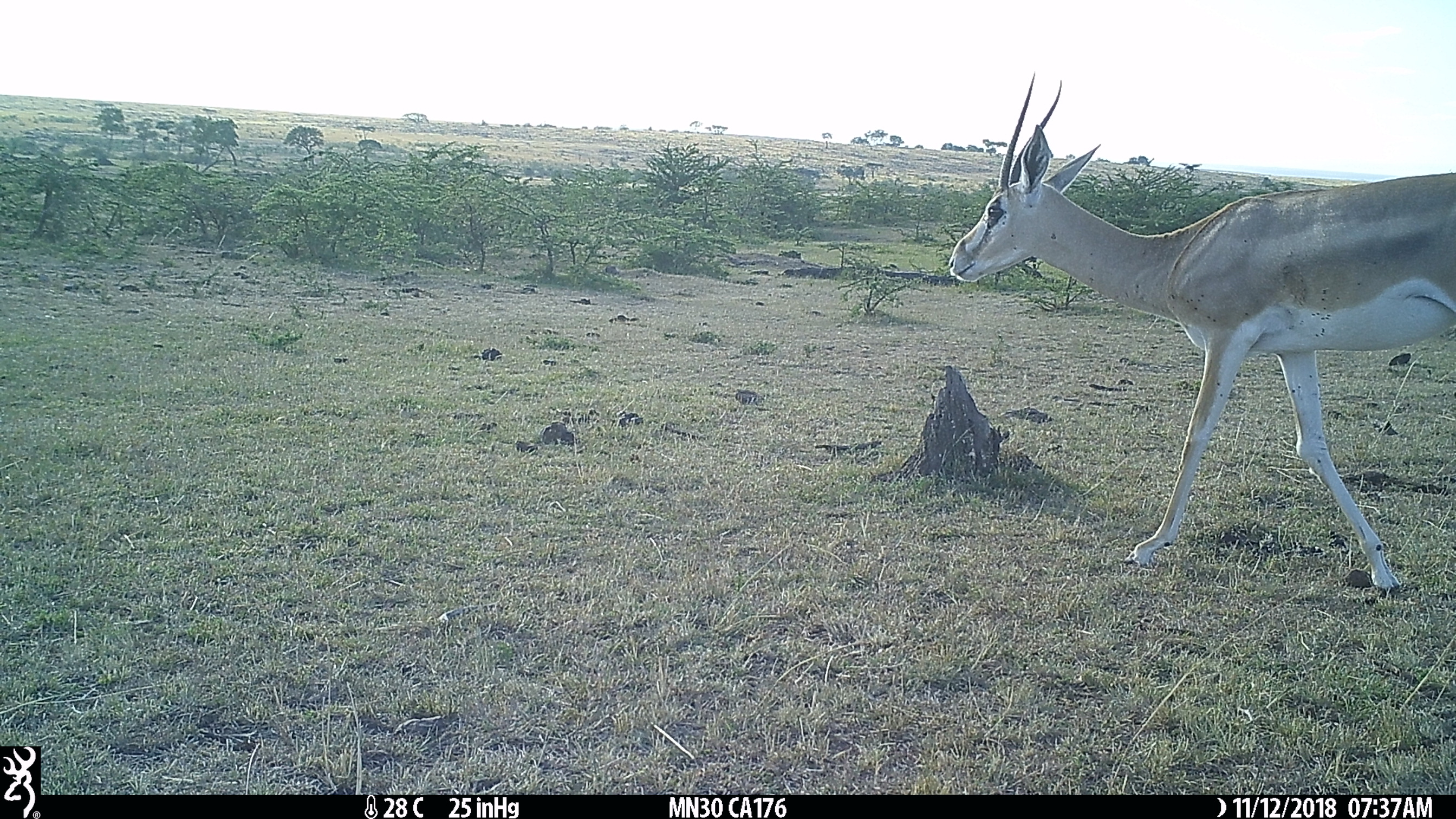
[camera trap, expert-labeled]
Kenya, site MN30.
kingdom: Animalia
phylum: Chordata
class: Mammalia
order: Artiodactyla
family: Bovidae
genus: Nanger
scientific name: Nanger granti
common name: grant's gazelle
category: gazelle grants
Gazelle grants (grant's gazelle) (Nanger granti).